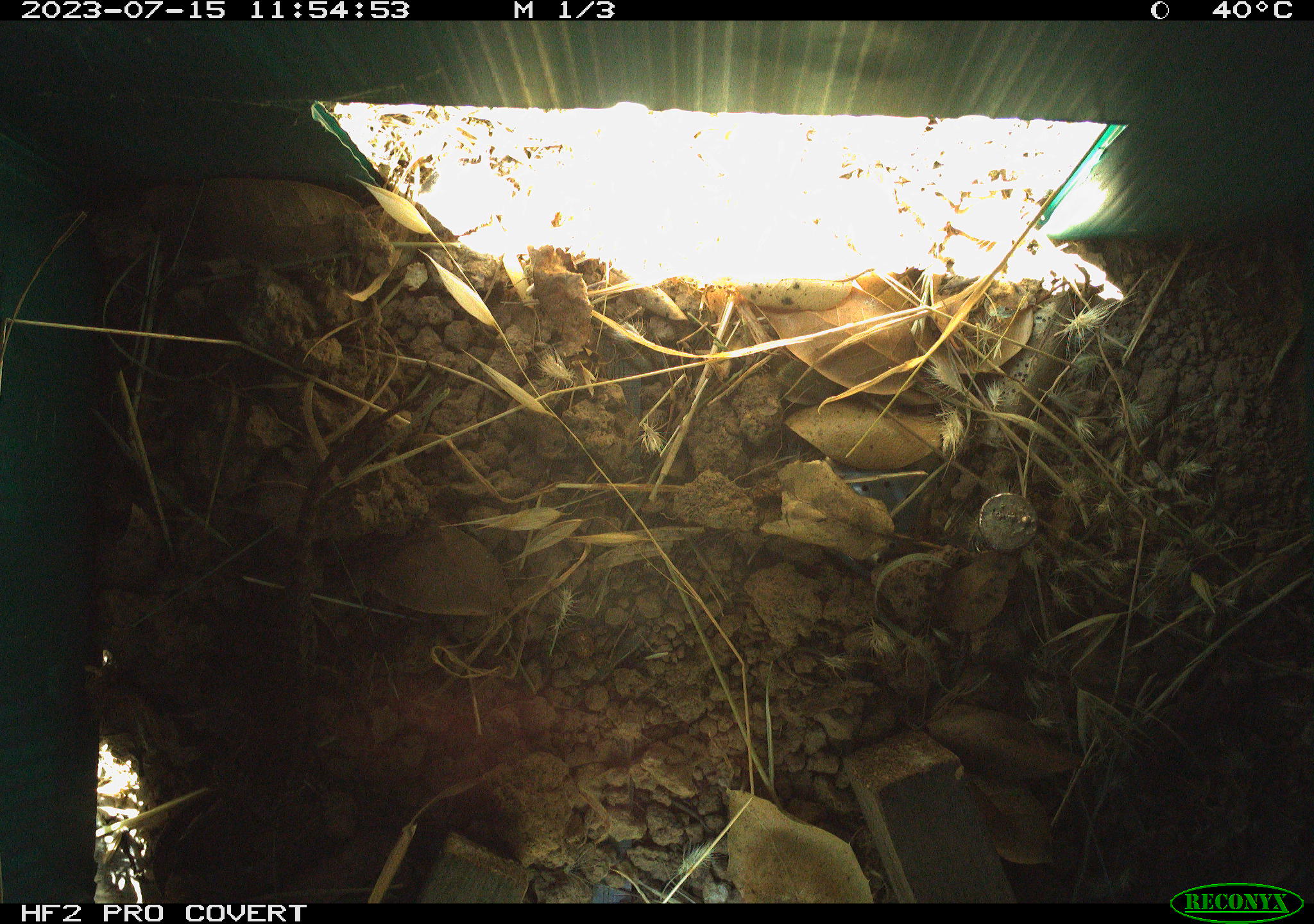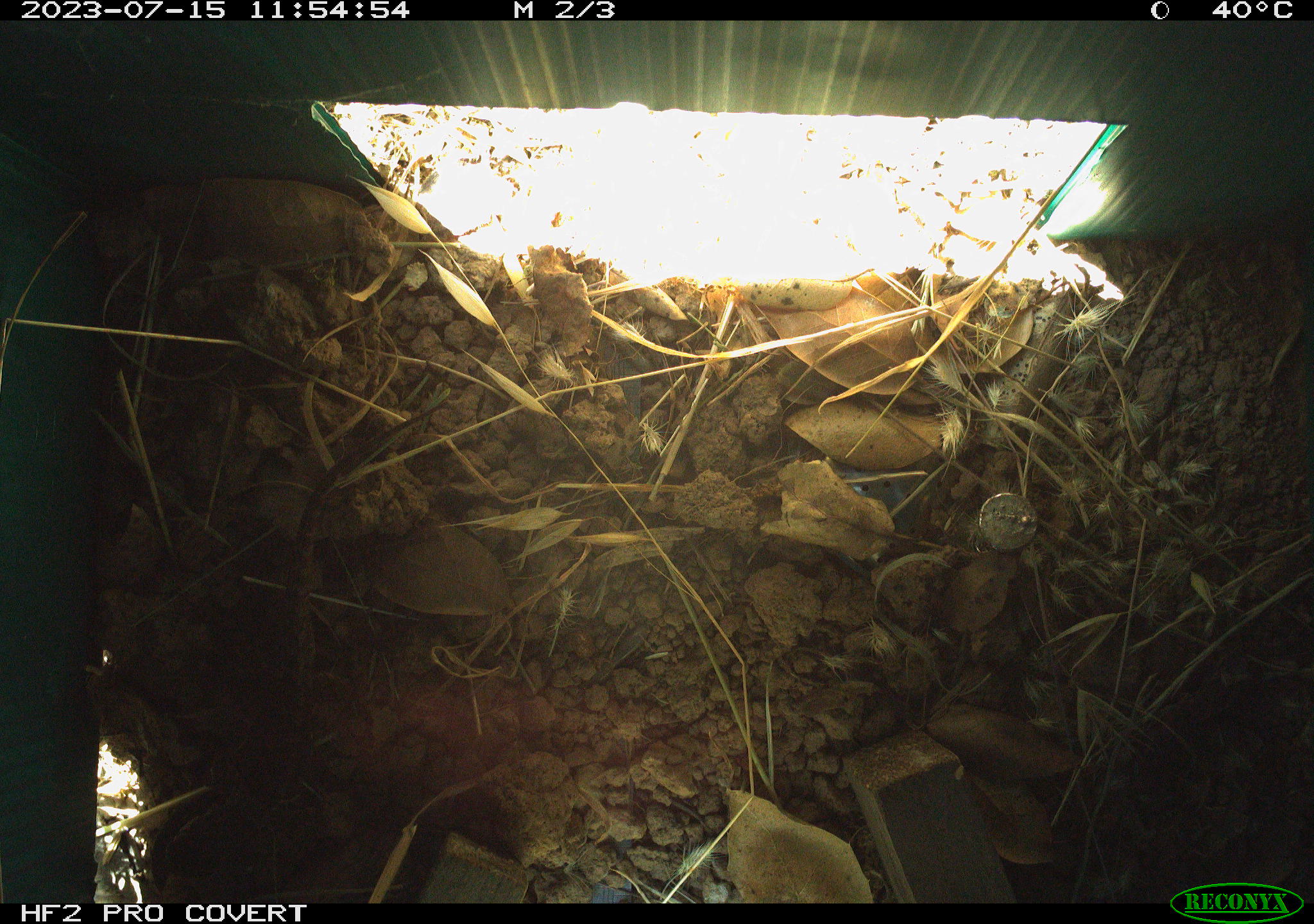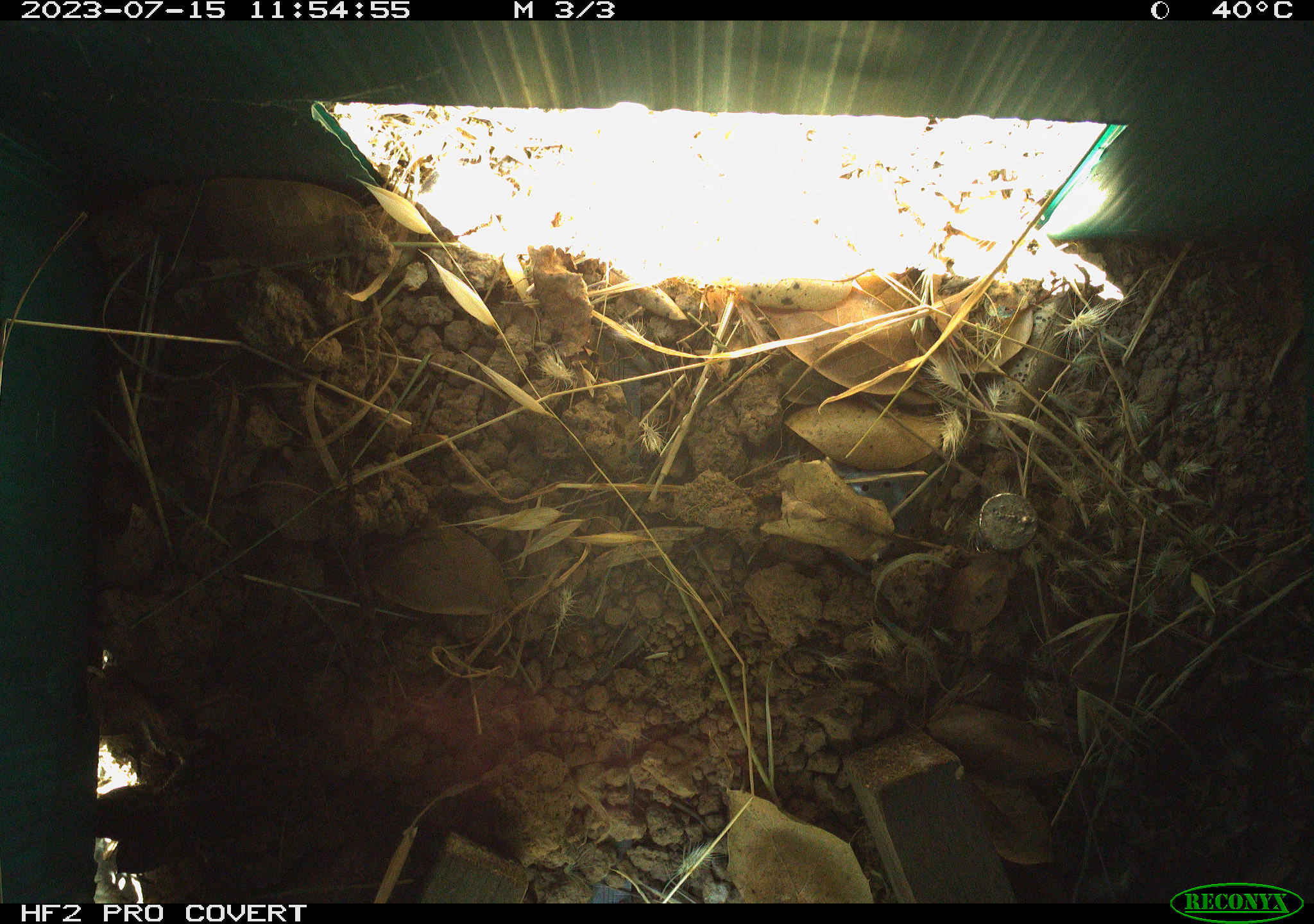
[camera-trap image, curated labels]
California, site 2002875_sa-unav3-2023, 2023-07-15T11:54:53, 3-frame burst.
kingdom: Animalia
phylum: Chordata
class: Reptilia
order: Squamata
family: Phrynosomatidae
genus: Sceloporus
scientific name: Sceloporus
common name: spiny lizards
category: sceloporus species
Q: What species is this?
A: Sceloporus species (spiny lizards) (Sceloporus).